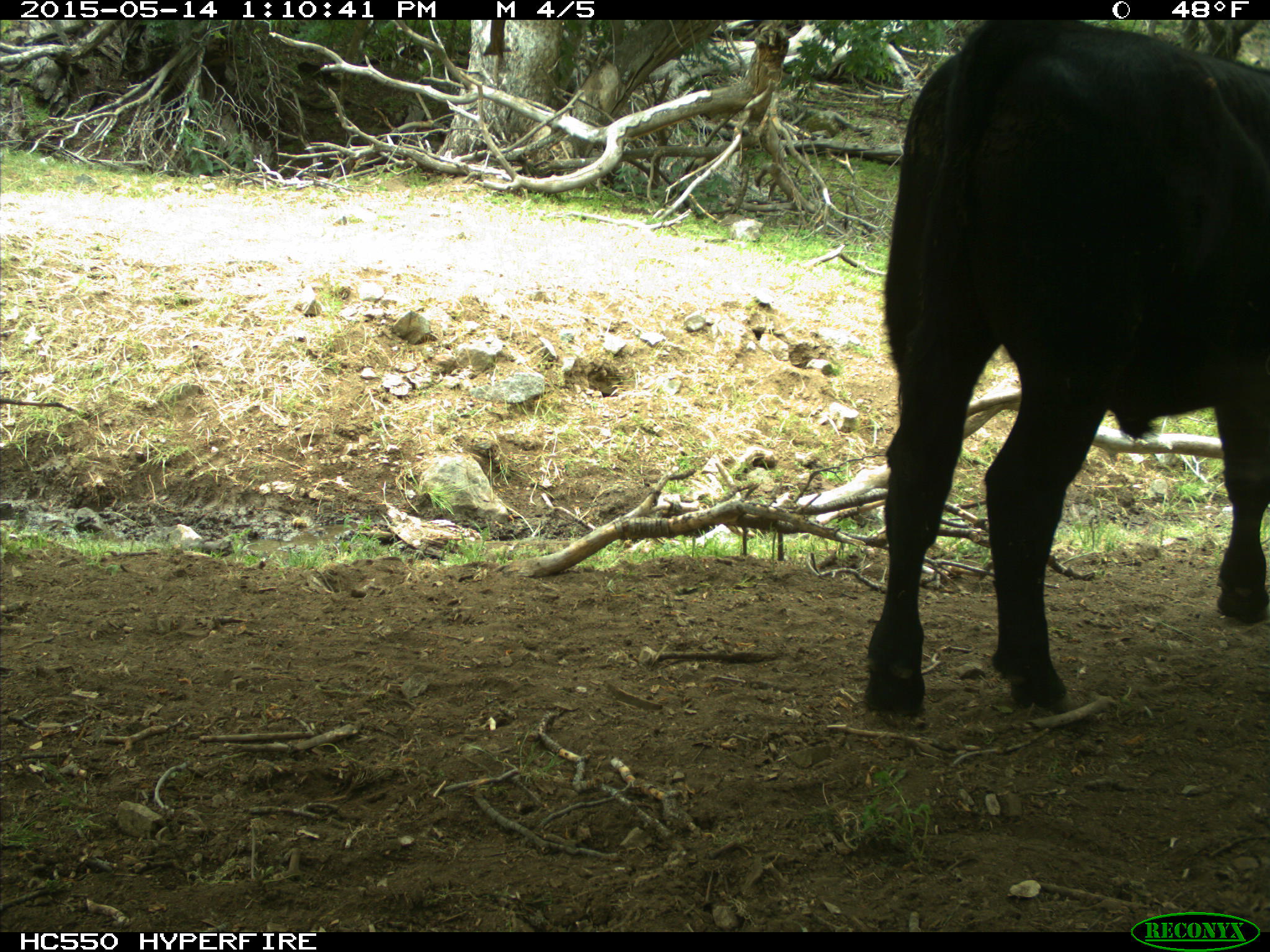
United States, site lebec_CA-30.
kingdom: Animalia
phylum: Chordata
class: Mammalia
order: Artiodactyla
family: Bovidae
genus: Bos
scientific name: Bos taurus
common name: domestic cow